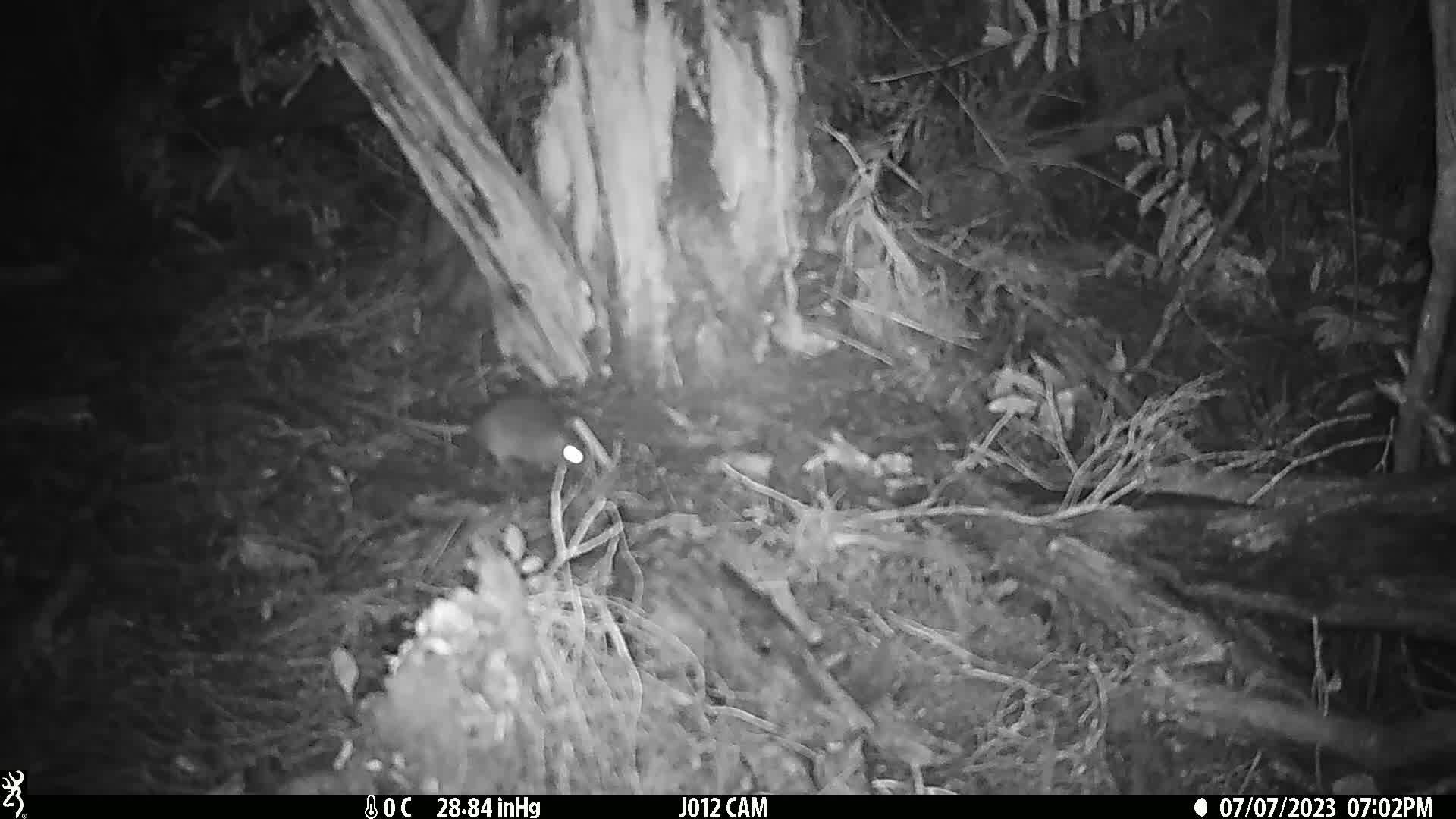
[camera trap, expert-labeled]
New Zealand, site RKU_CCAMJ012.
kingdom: Animalia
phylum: Chordata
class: Mammalia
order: Rodentia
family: Muridae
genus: Rattus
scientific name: Rattus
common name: rat